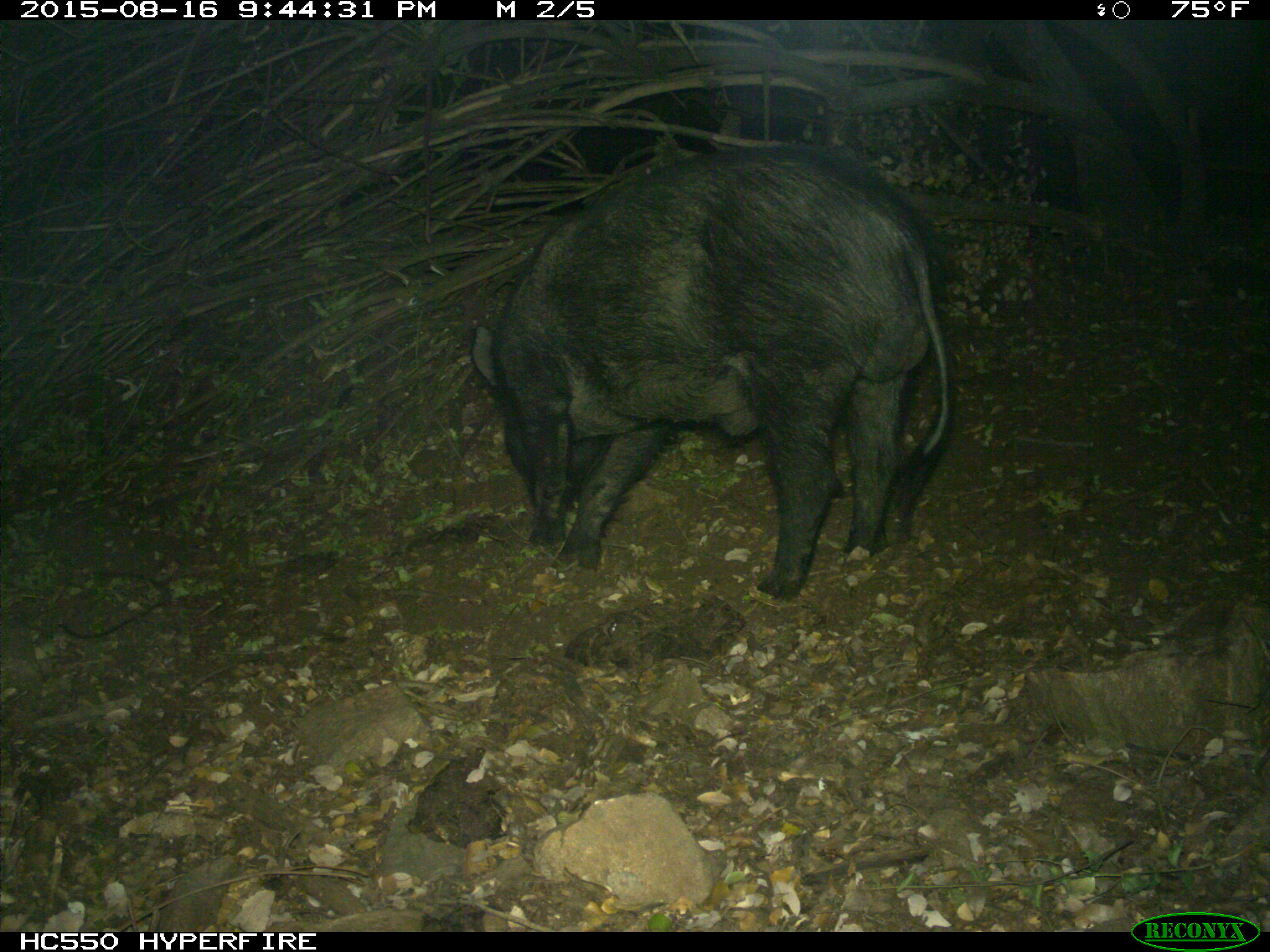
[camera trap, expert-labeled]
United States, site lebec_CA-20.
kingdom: Animalia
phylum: Chordata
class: Mammalia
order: Artiodactyla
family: Suidae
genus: Sus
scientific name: Sus scrofa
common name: wild boar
Sus scrofa (wild boar).